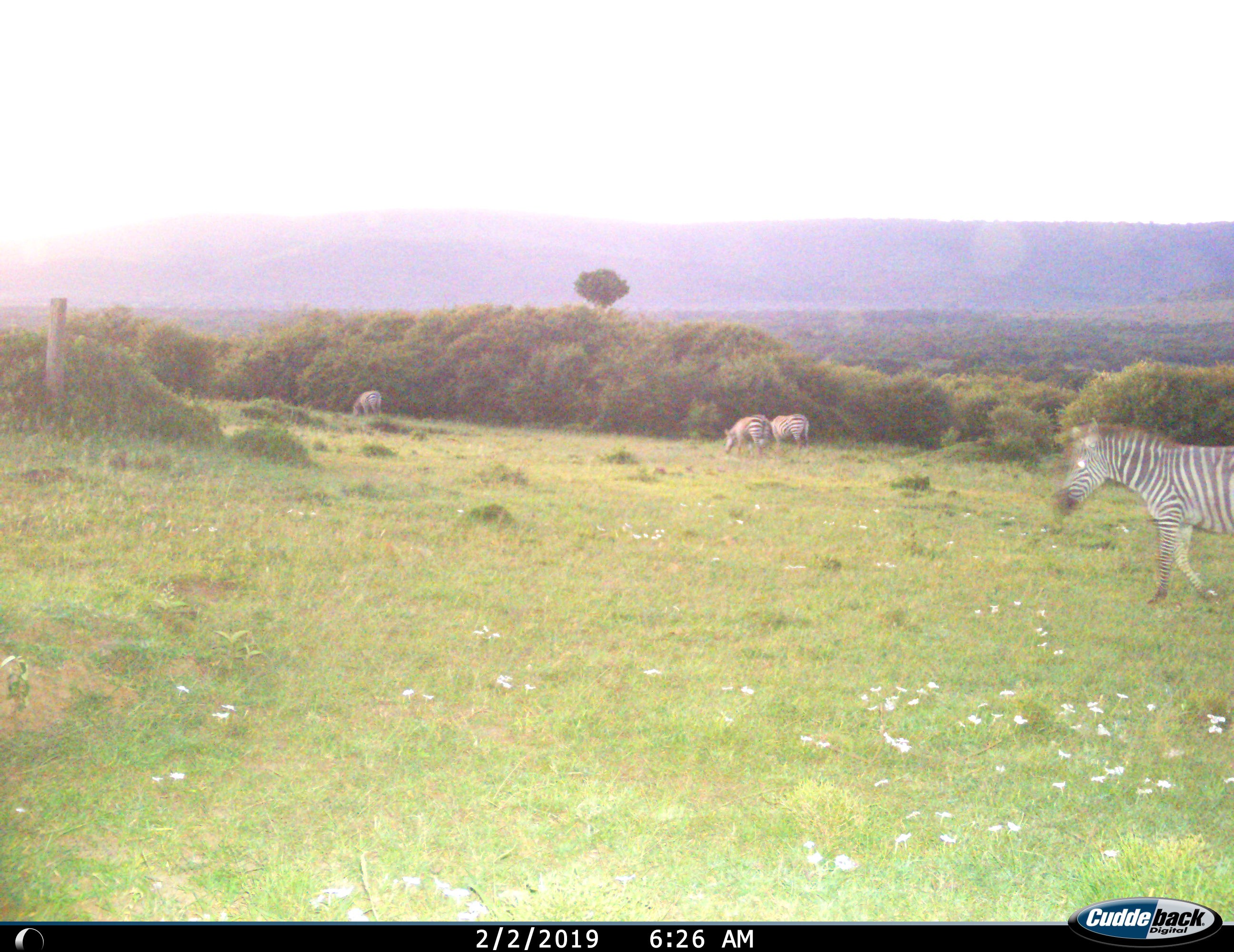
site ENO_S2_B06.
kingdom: Animalia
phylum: Chordata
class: Mammalia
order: Perissodactyla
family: Equidae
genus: Equus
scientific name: Equus quagga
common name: plains zebra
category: zebraplains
Zebraplains (plains zebra) (Equus quagga), count 4. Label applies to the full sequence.